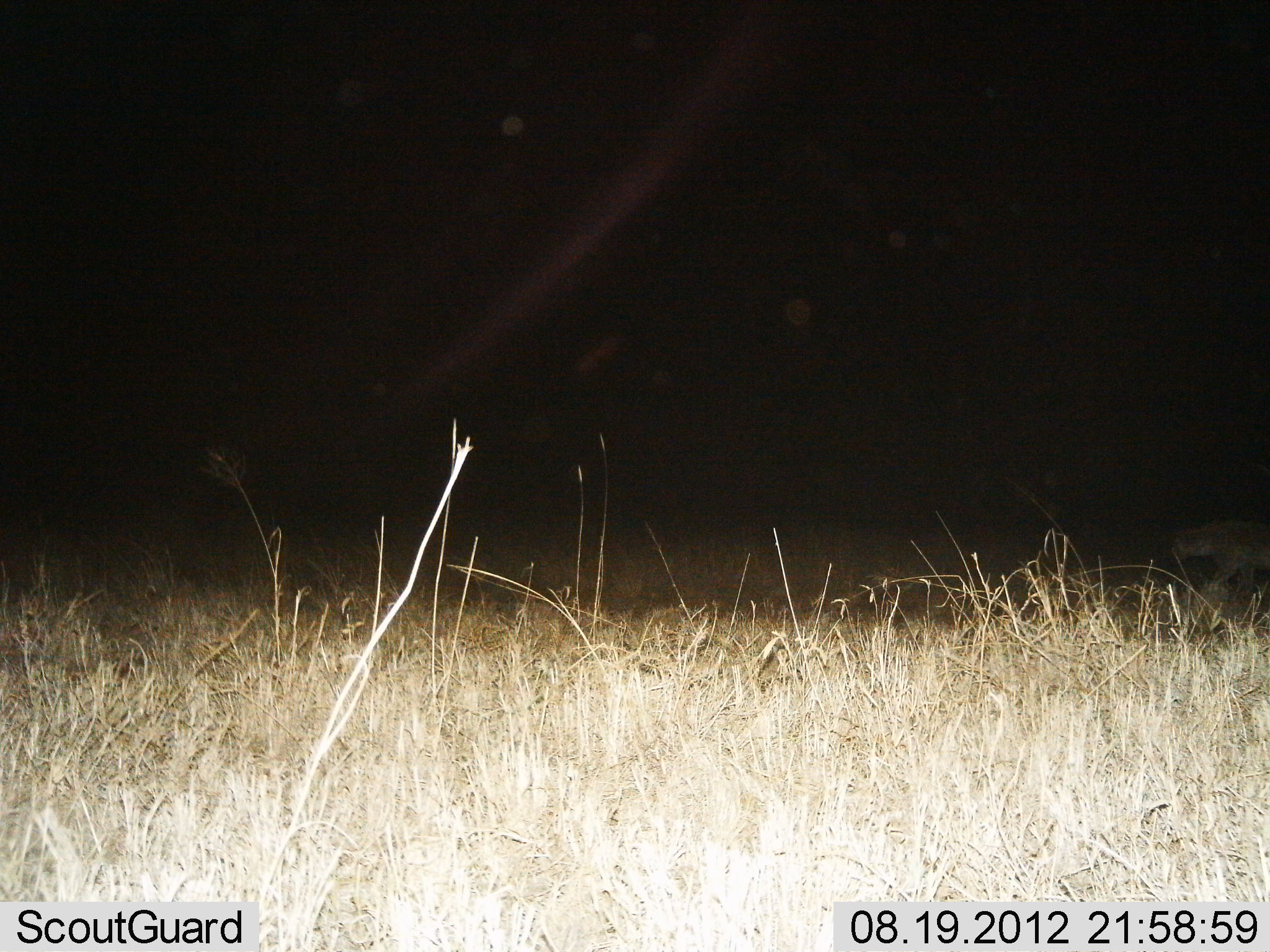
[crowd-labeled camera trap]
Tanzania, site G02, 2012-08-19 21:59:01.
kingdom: Animalia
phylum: Chordata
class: Mammalia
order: Carnivora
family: Hyaenidae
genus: Crocuta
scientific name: Crocuta crocuta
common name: spotted hyena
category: hyenaspotted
Hyenaspotted (spotted hyena) (Crocuta crocuta), count 1. Behavior (volunteer vote fractions): standing 0%, resting 0%, moving 100%, interacting 0%. Young present (vote fraction): 0%. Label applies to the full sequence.